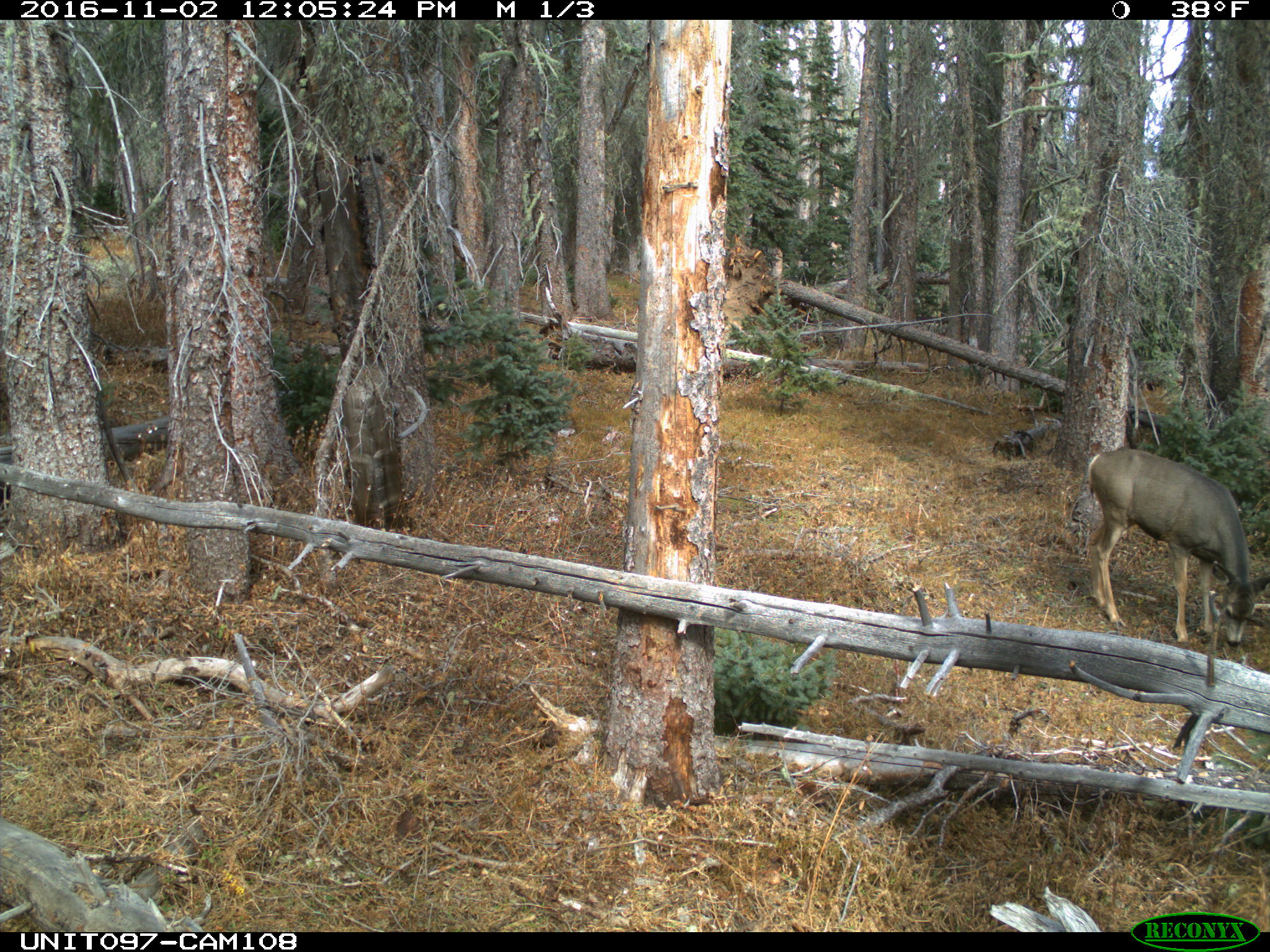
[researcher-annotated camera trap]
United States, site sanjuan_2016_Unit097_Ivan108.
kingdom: Animalia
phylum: Chordata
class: Mammalia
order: Artiodactyla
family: Cervidae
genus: Odocoileus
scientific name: Odocoileus hemionus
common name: mule deer